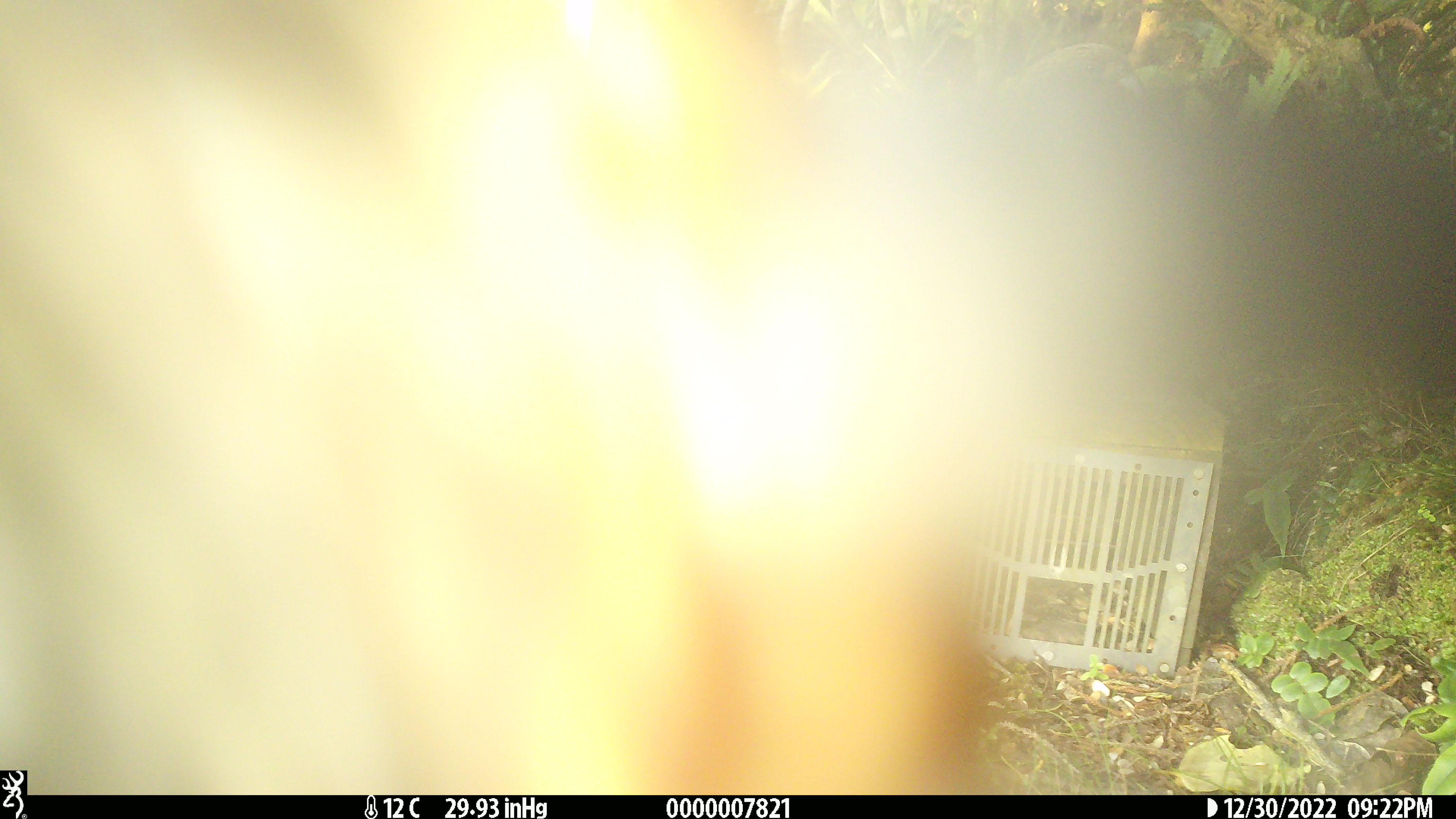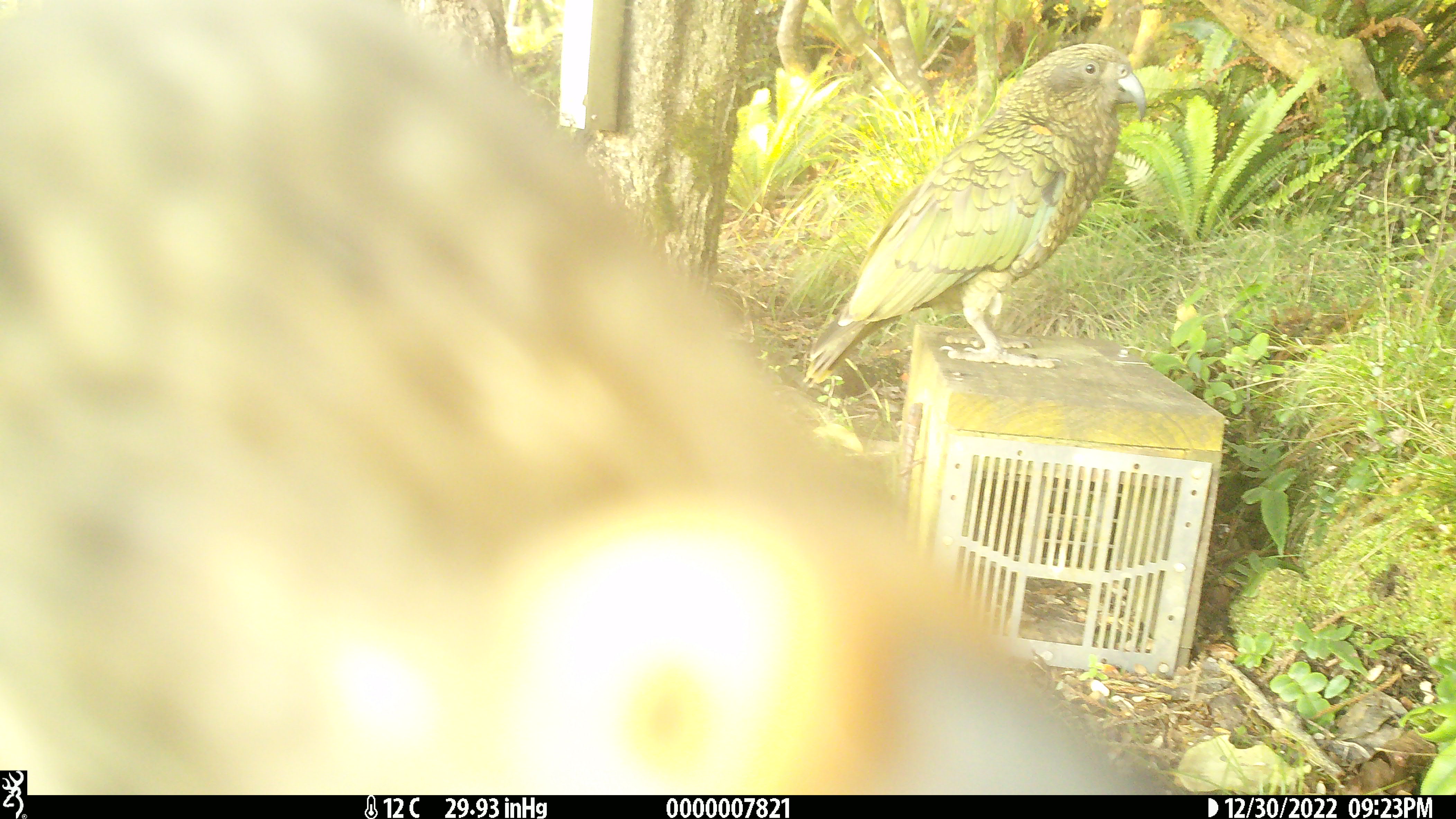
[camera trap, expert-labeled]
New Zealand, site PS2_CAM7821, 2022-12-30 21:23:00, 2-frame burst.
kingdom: Animalia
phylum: Chordata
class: Aves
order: Psittaciformes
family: Strigopidae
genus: Nestor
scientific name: Nestor notabilis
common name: kea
Kea (Nestor notabilis).